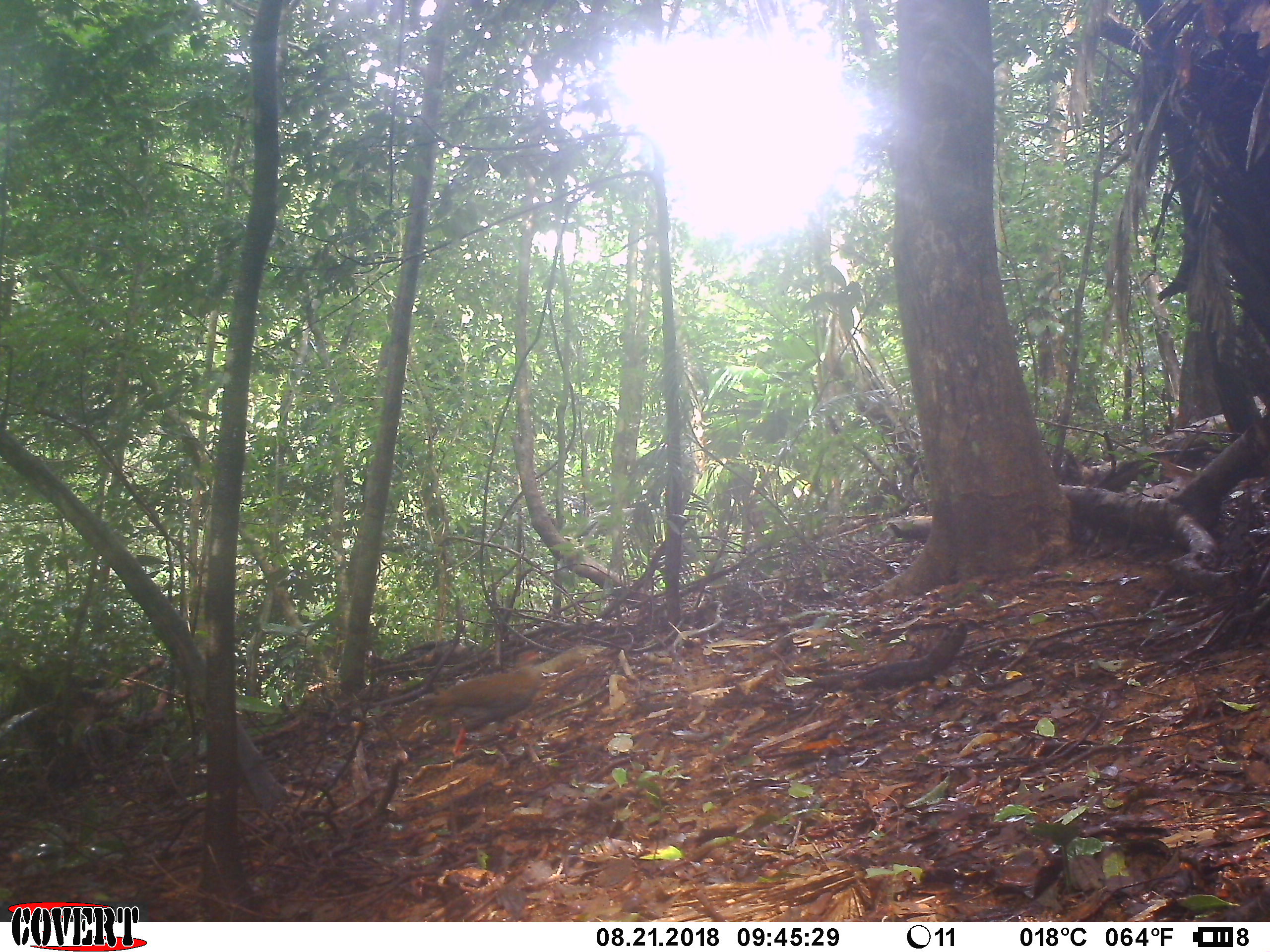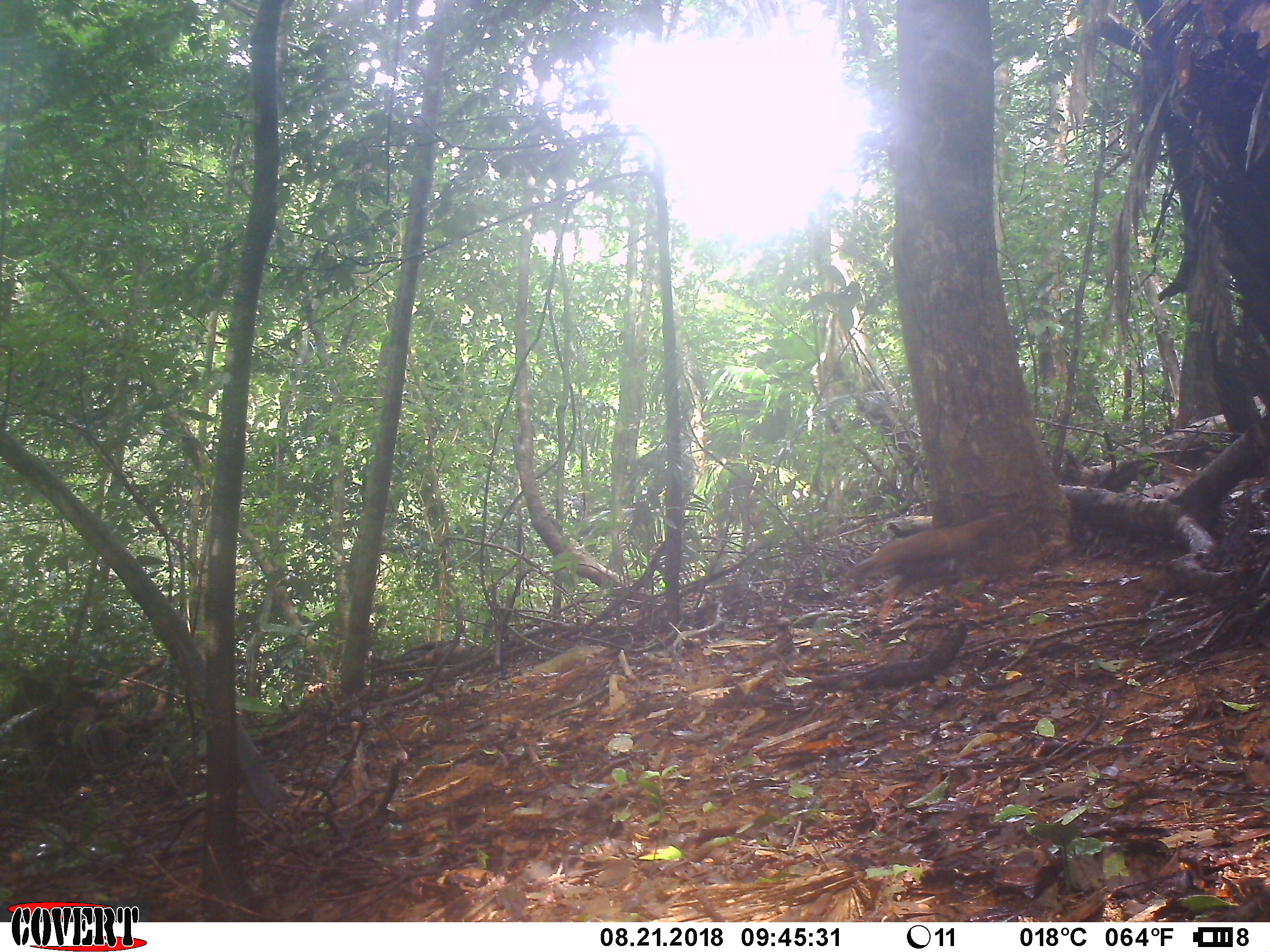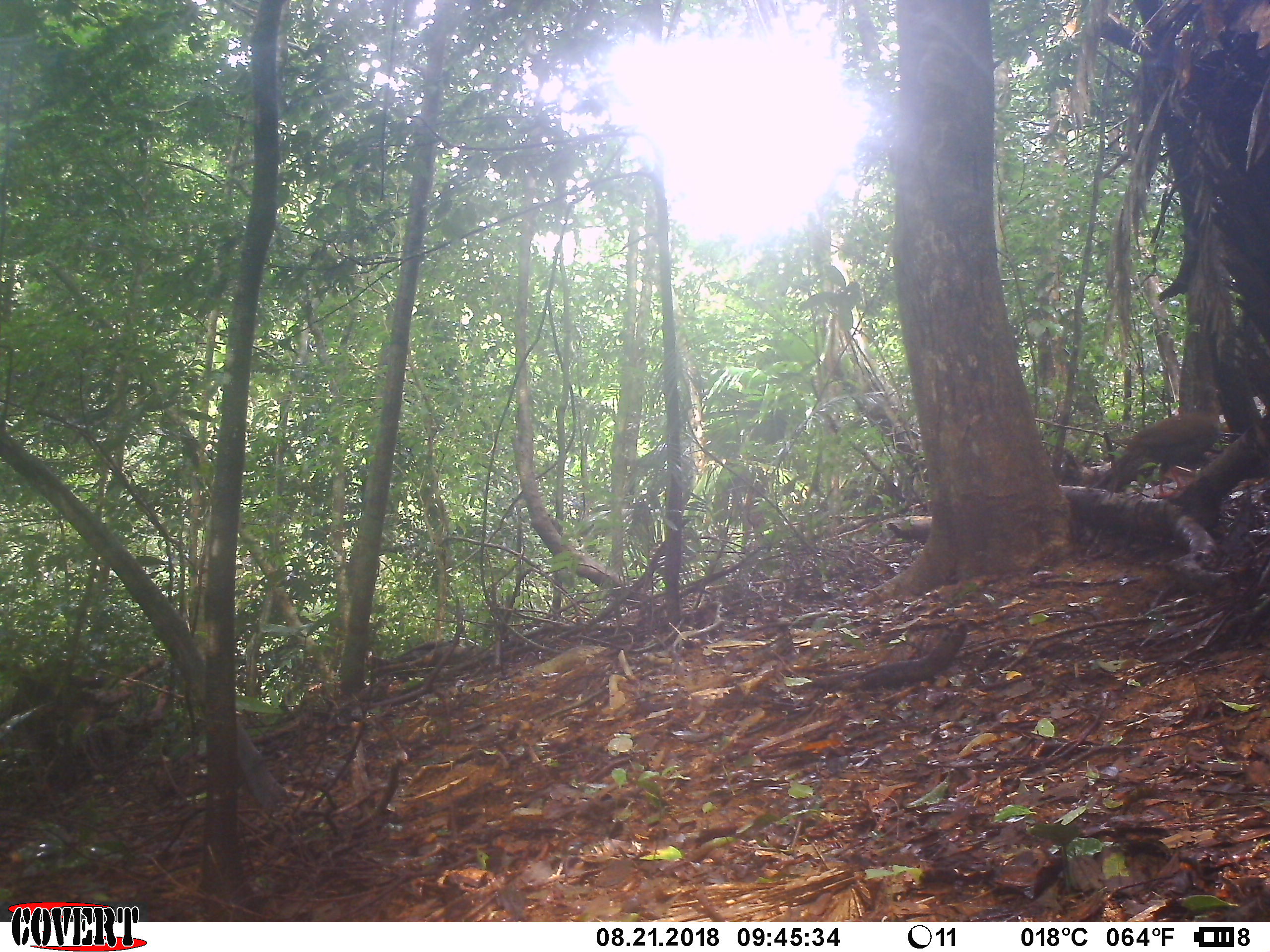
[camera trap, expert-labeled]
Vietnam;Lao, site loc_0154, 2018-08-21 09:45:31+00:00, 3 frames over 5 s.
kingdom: Animalia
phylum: Chordata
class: Aves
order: Galliformes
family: Phasianidae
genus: Lophura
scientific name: Lophura nycthemera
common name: silver pheasant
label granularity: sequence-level